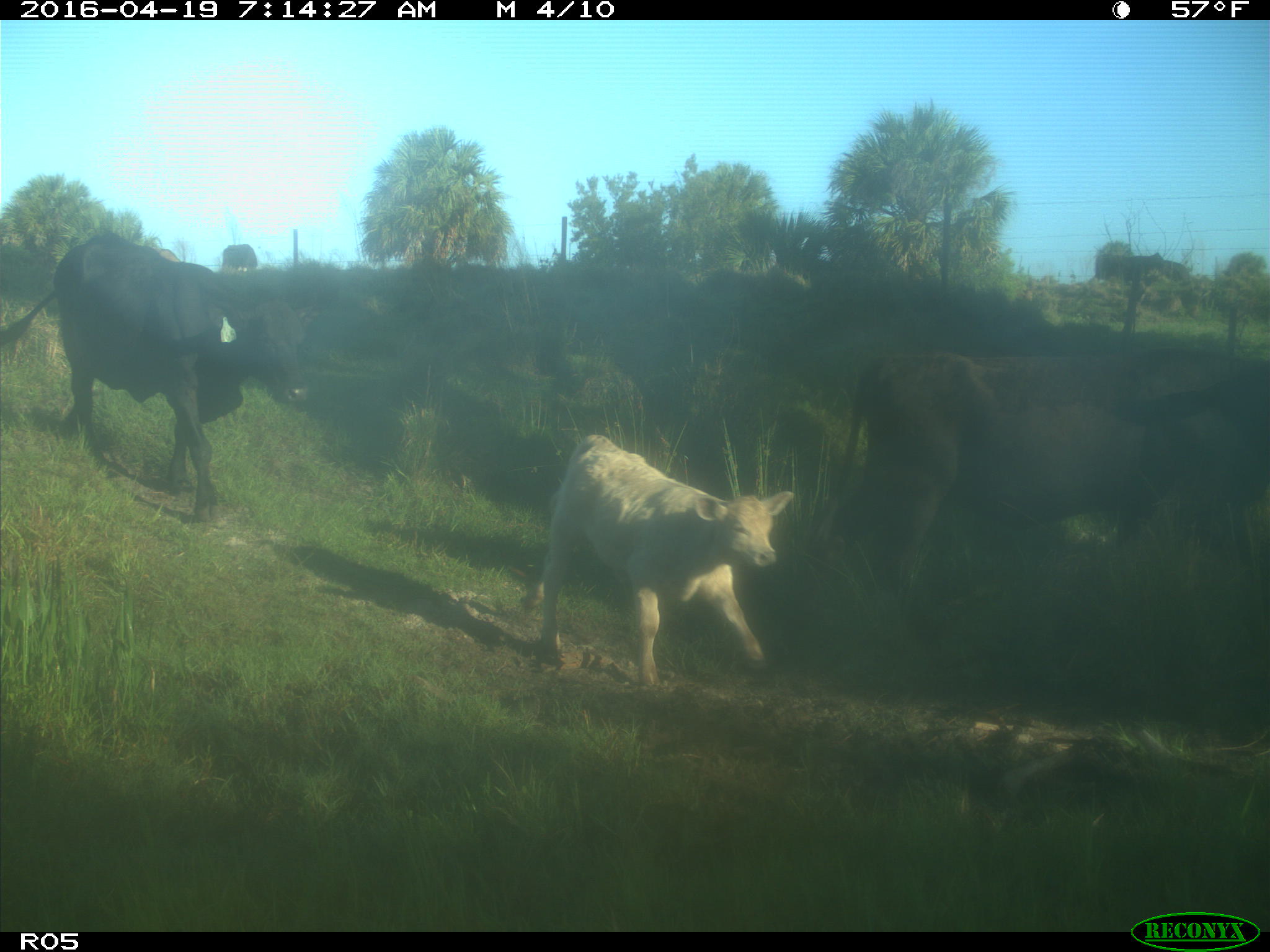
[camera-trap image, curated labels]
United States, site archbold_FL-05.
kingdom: Animalia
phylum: Chordata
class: Mammalia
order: Artiodactyla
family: Bovidae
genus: Bos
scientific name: Bos taurus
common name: domestic cow